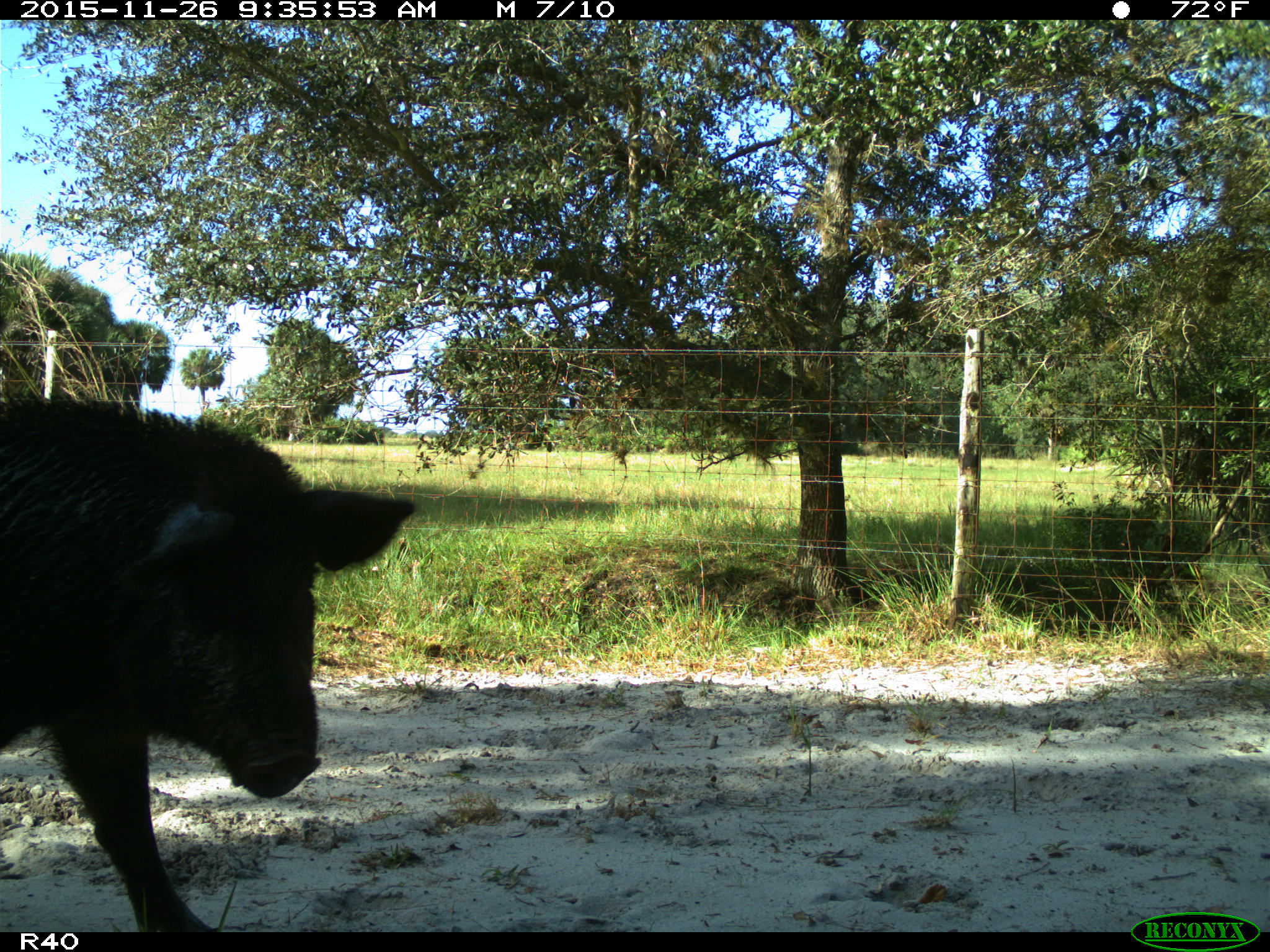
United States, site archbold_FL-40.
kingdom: Animalia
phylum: Chordata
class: Mammalia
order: Artiodactyla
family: Suidae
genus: Sus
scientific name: Sus scrofa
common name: wild boar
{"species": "Sus scrofa (wild boar)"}